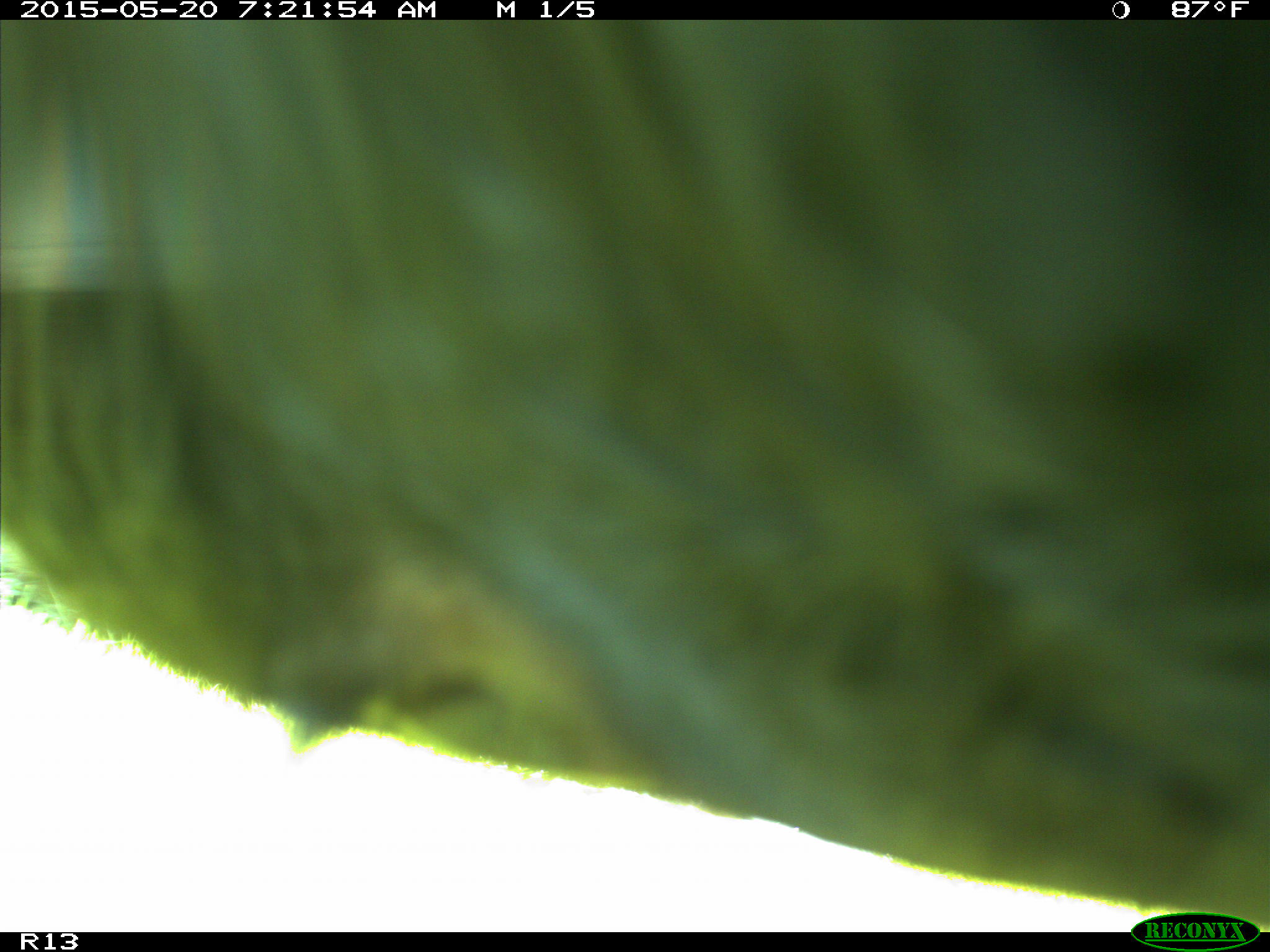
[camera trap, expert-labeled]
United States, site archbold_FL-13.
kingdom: Animalia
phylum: Chordata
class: Mammalia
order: Artiodactyla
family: Bovidae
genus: Bos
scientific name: Bos taurus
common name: domestic cow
Bos taurus (domestic cow).